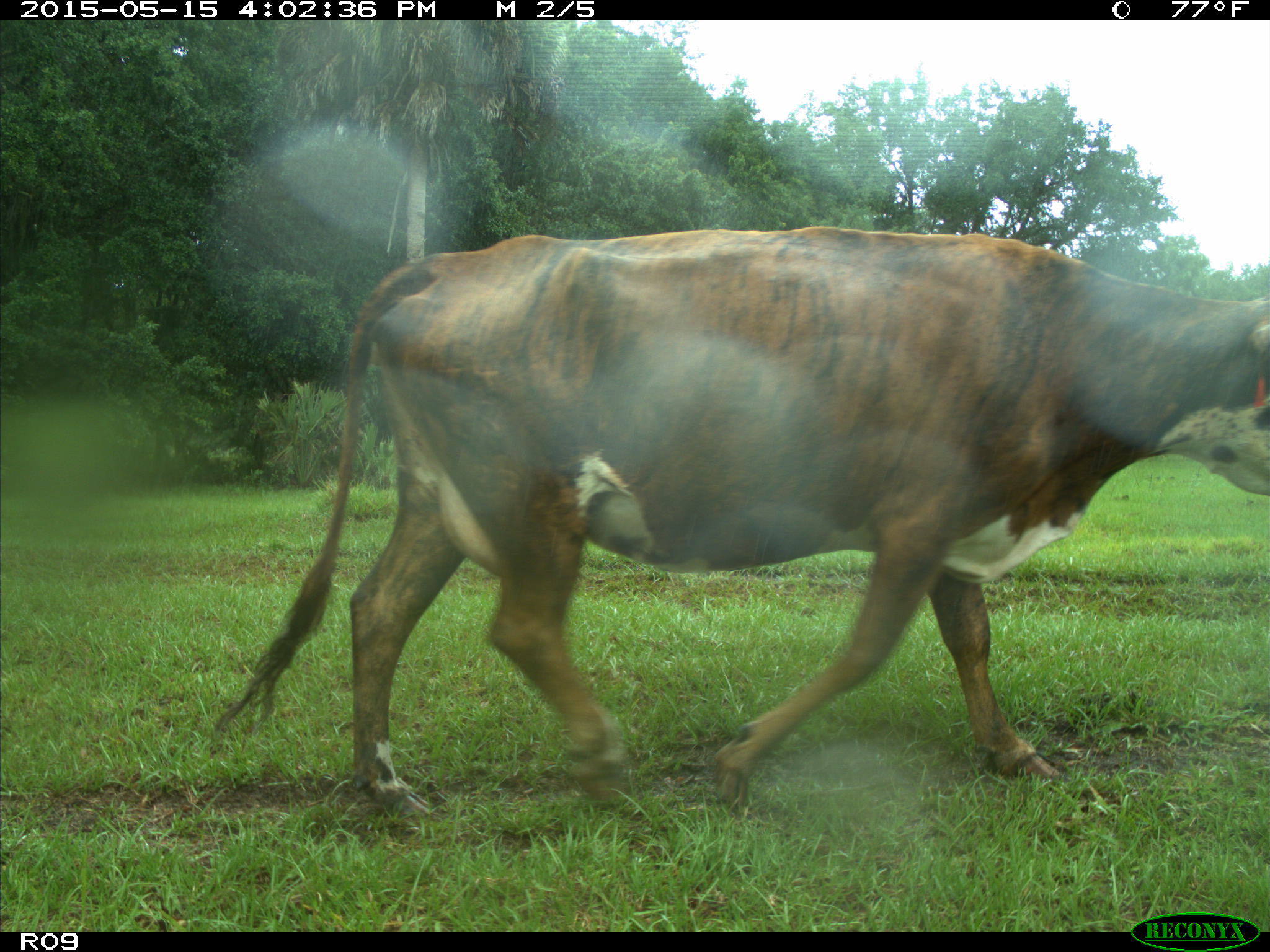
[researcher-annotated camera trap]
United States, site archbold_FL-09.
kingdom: Animalia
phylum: Chordata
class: Mammalia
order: Artiodactyla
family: Bovidae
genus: Bos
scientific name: Bos taurus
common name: domestic cow